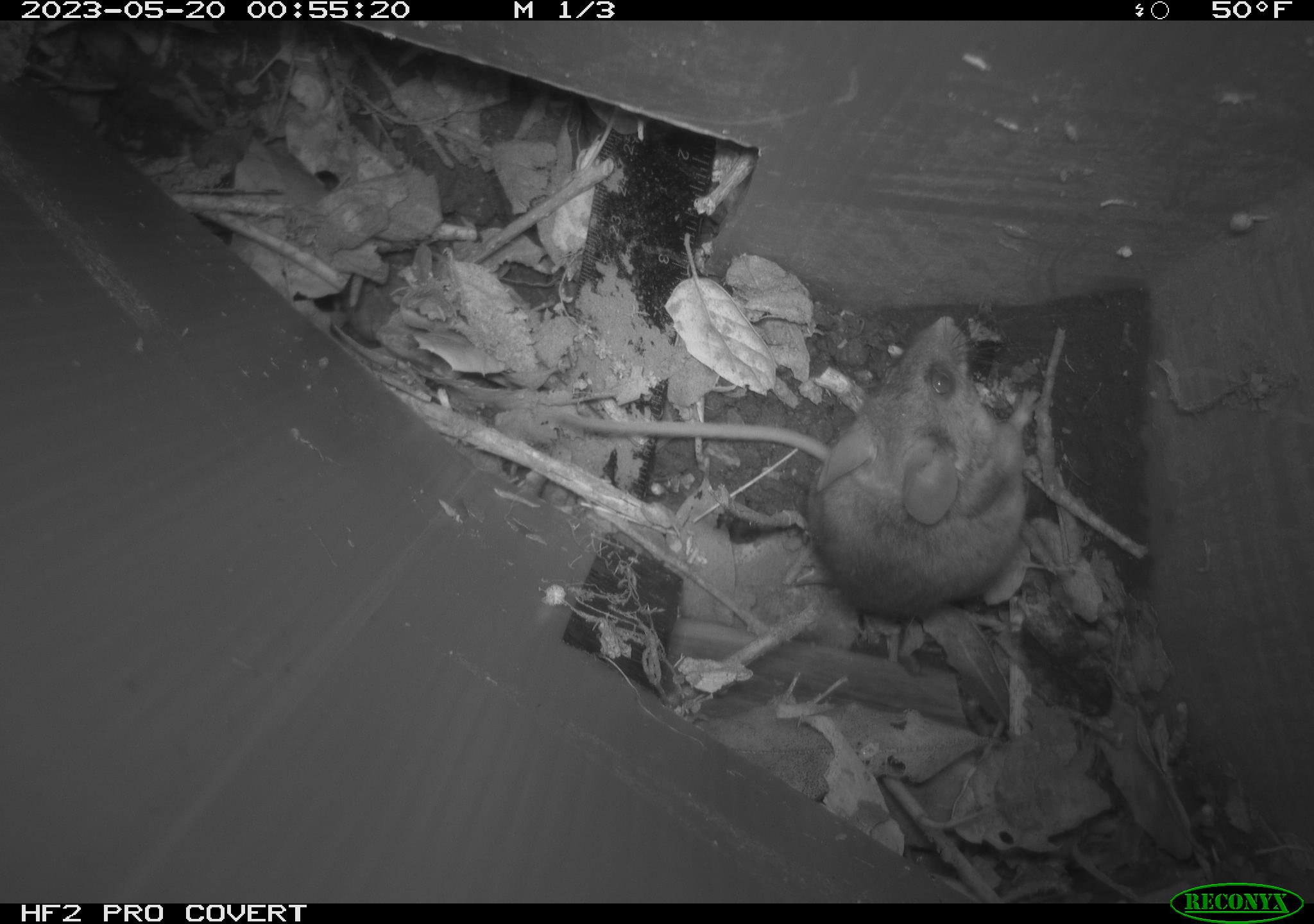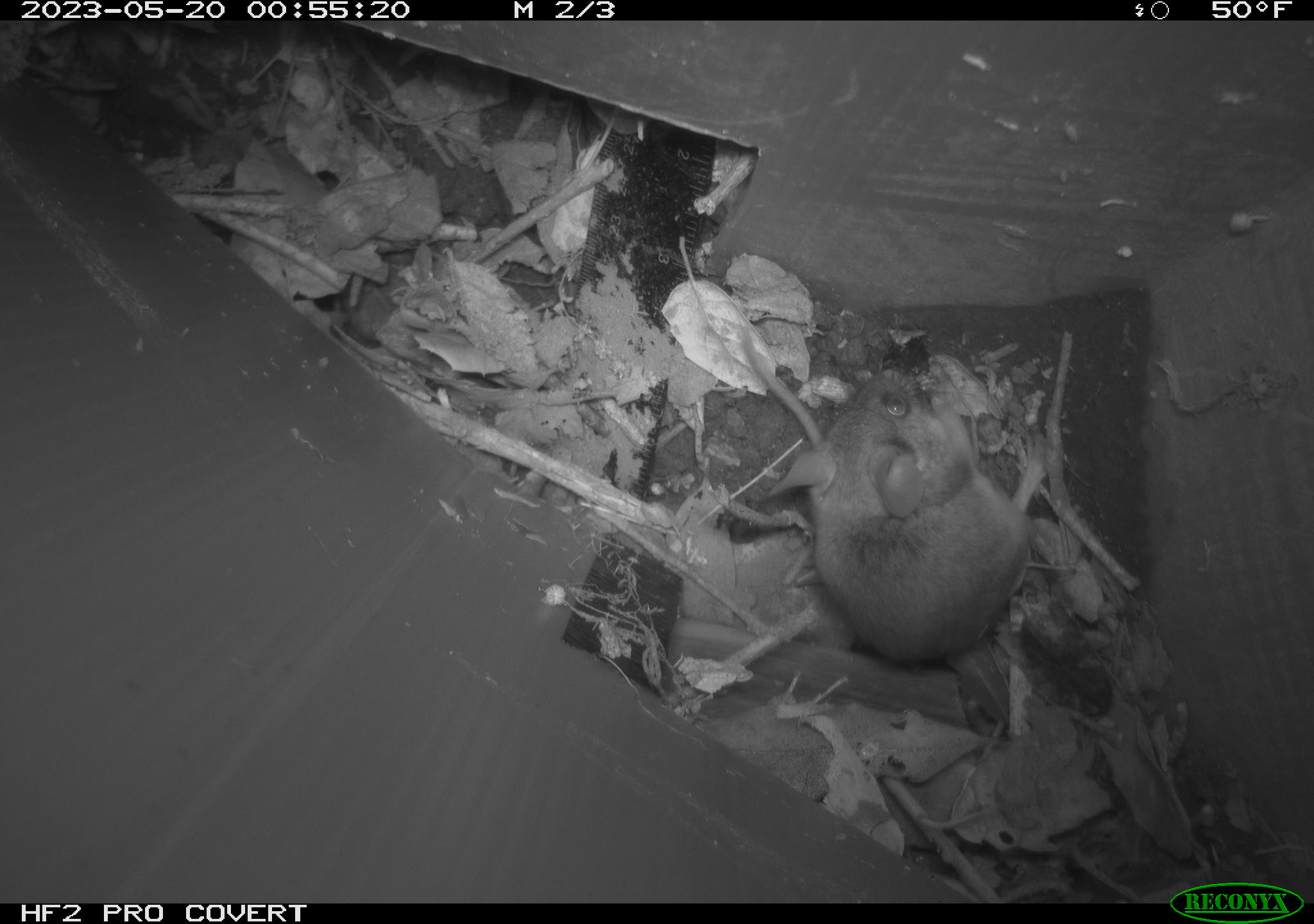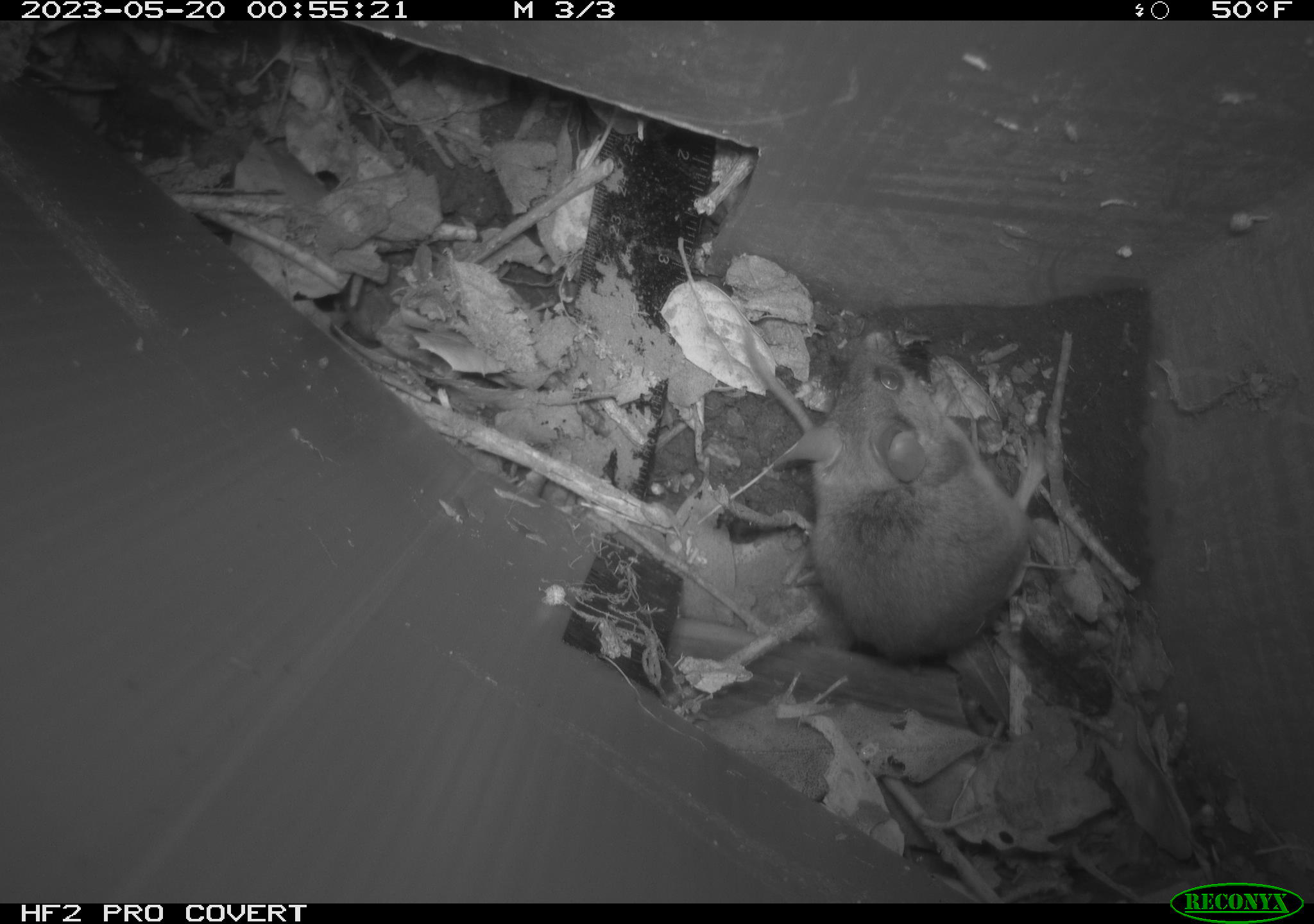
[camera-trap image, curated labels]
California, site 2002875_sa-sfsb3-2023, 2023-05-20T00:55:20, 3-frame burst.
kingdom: Animalia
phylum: Chordata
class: Mammalia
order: Rodentia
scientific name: Rodentia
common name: mouse species